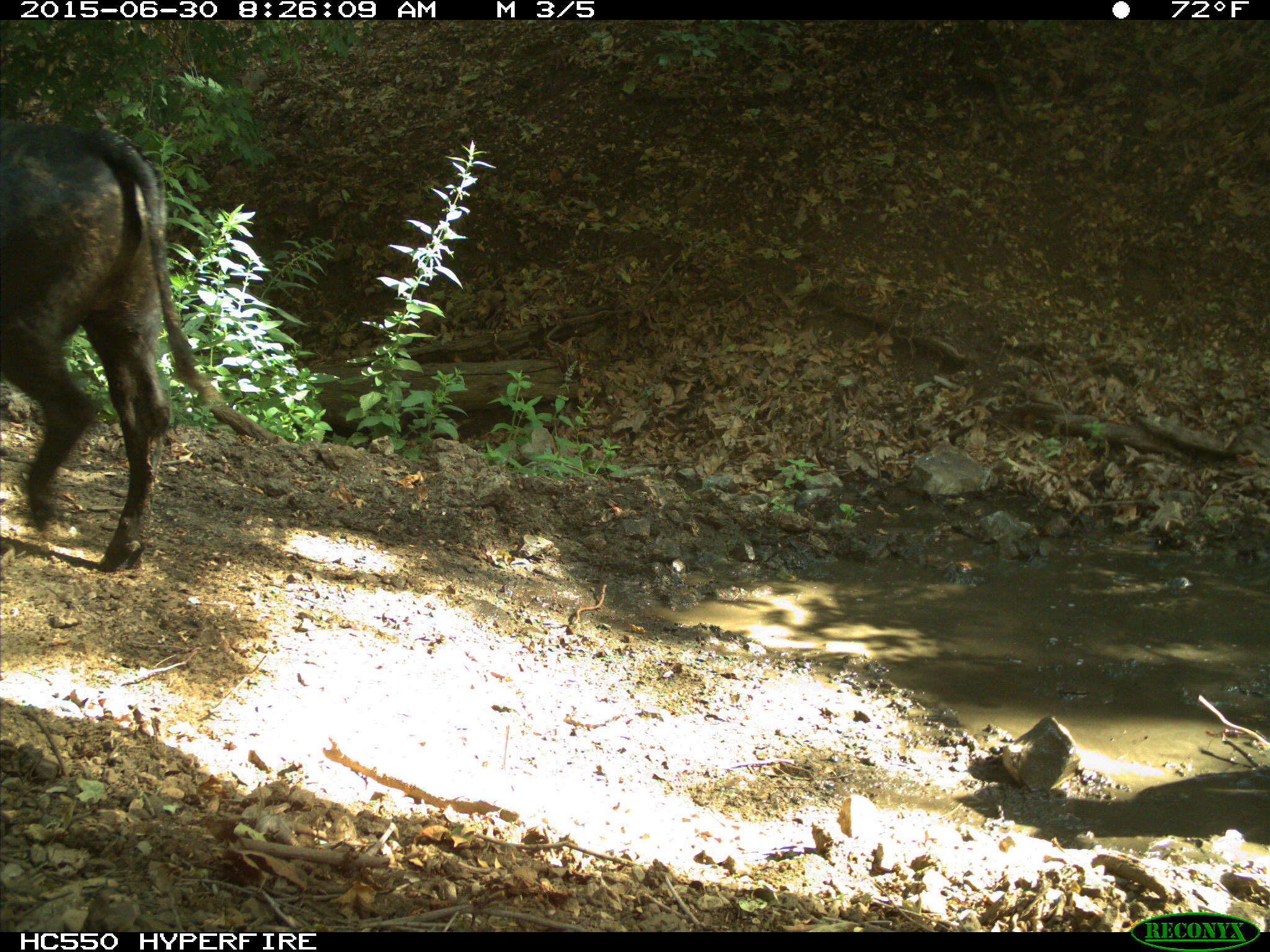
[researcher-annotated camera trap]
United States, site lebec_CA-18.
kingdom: Animalia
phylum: Chordata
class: Mammalia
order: Artiodactyla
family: Bovidae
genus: Bos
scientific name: Bos taurus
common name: domestic cow